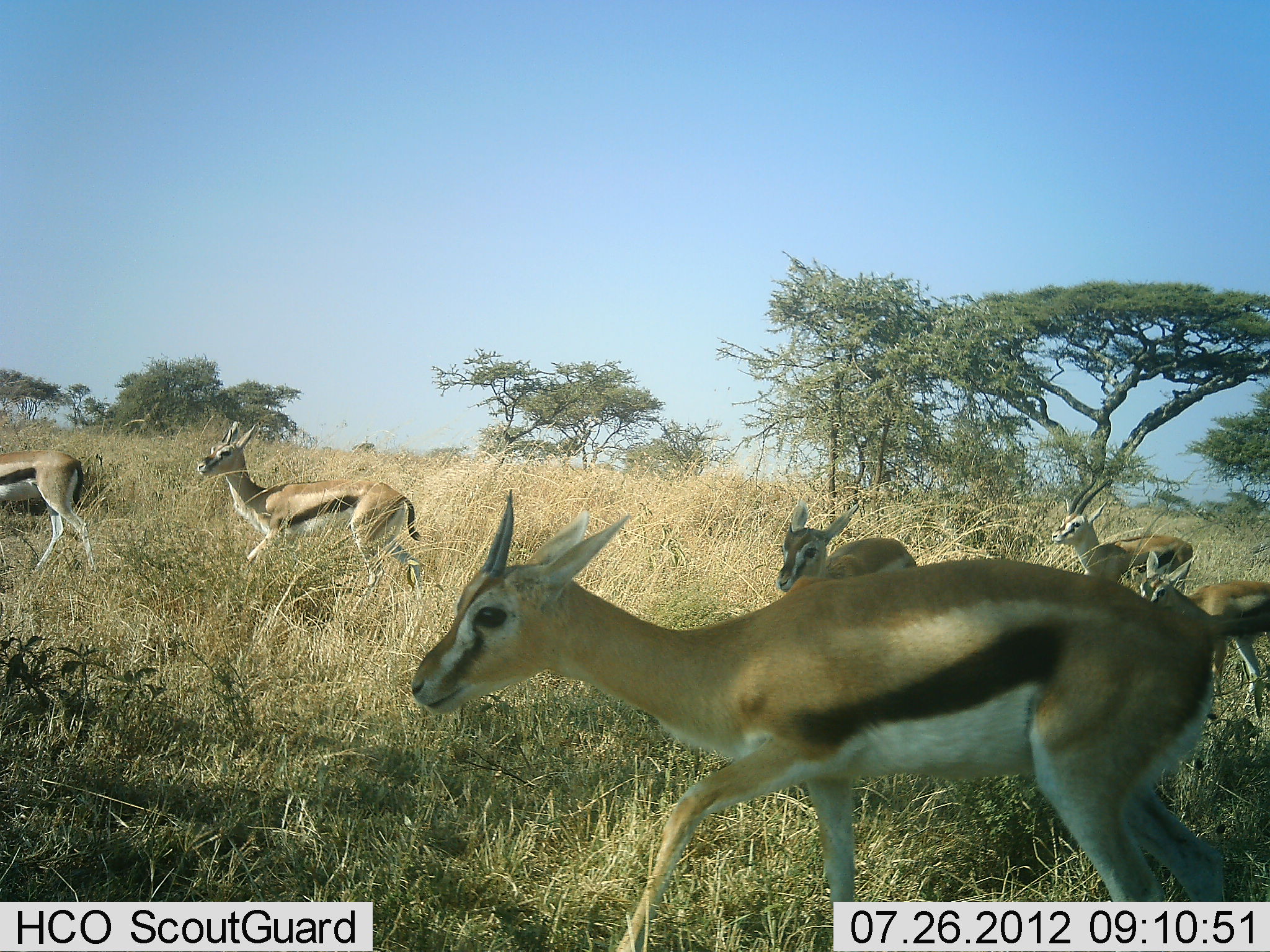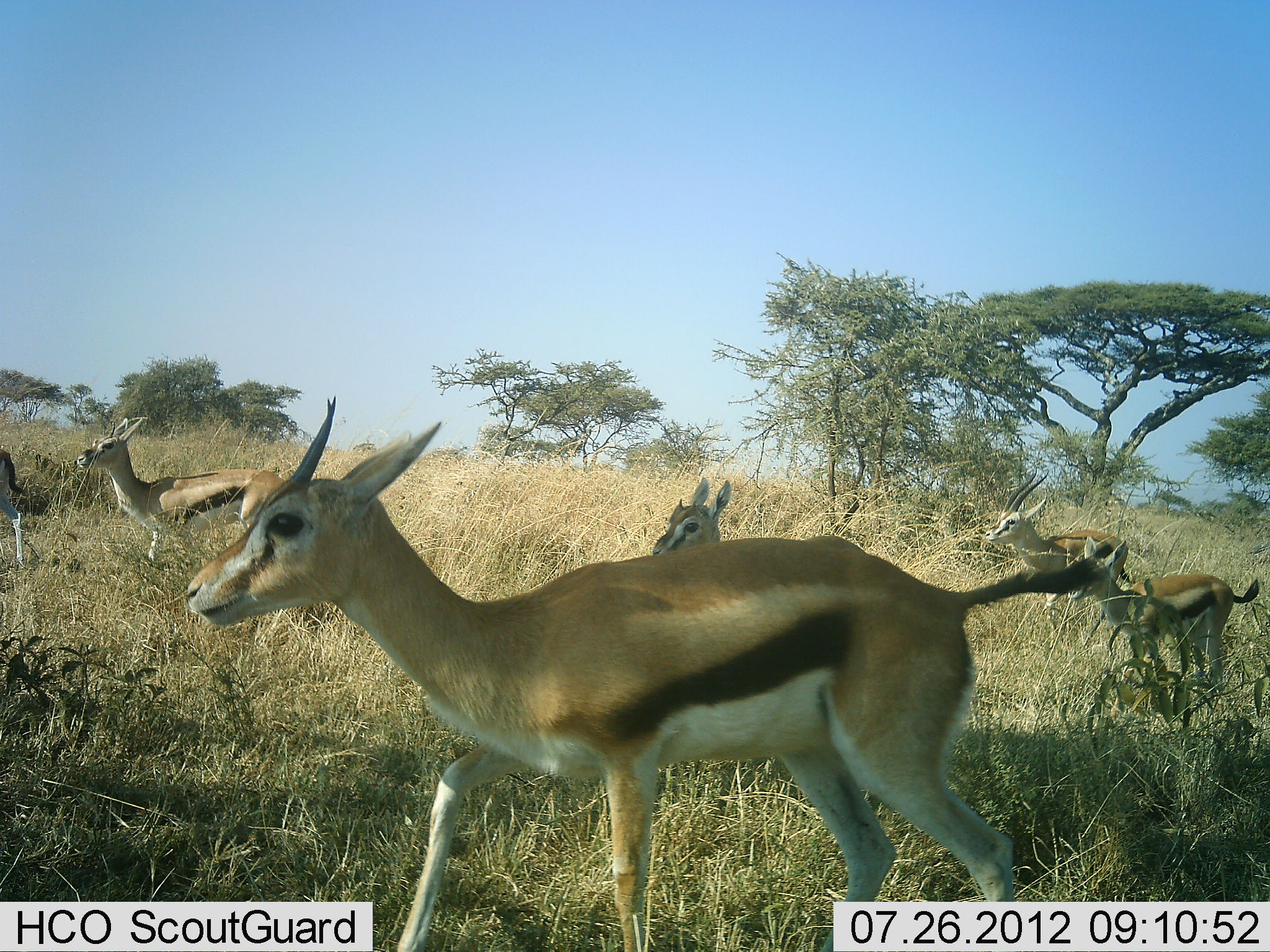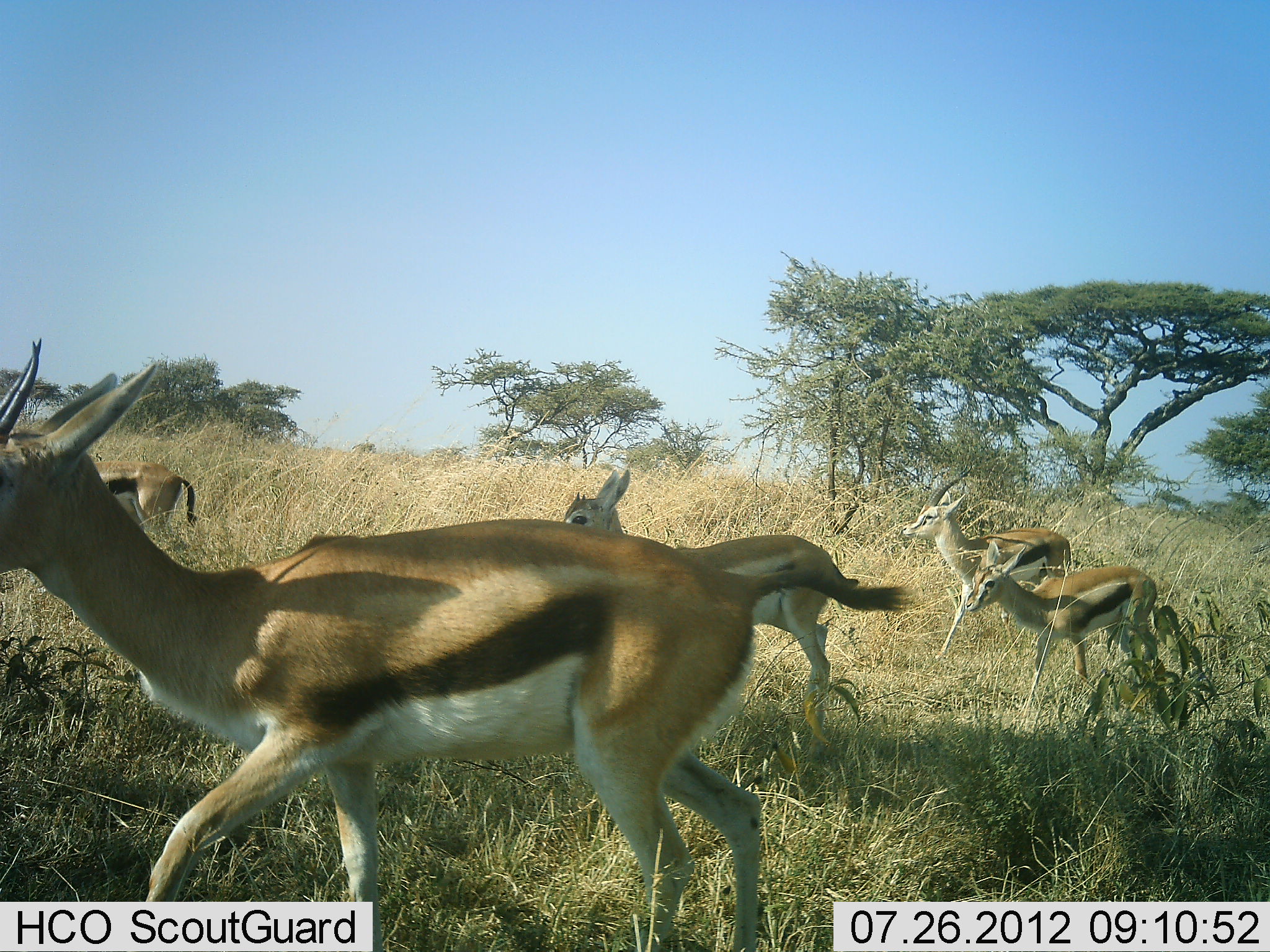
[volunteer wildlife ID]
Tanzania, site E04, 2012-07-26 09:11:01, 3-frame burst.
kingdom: Animalia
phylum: Chordata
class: Mammalia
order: Artiodactyla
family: Bovidae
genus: Eudorcas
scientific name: Eudorcas thomsonii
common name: thomson's gazelle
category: gazellethomsons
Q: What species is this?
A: Gazellethomsons (thomson's gazelle) (Eudorcas thomsonii).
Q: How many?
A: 6.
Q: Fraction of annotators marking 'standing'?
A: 10%.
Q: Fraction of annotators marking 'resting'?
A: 0%.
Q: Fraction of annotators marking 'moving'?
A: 100%.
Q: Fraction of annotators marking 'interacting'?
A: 0%.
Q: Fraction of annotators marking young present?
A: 20%.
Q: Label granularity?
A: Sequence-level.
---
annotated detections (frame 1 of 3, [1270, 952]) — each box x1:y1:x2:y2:
animal: 411:487:1270:950; 192:420:423:614; 1136:551:1270:721; 1050:479:1194:602; 773:499:919:592; 1:448:98:581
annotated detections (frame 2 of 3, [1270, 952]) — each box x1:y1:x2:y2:
animal: 180:392:1105:952; 79:415:286:567; 1074:535:1260:696; 986:469:1135:616; 651:476:732:559; 0:448:35:570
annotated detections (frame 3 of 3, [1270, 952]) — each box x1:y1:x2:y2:
animal: 0:338:911:952; 558:467:860:756; 902:461:1073:659; 964:539:1158:697; 89:457:198:555